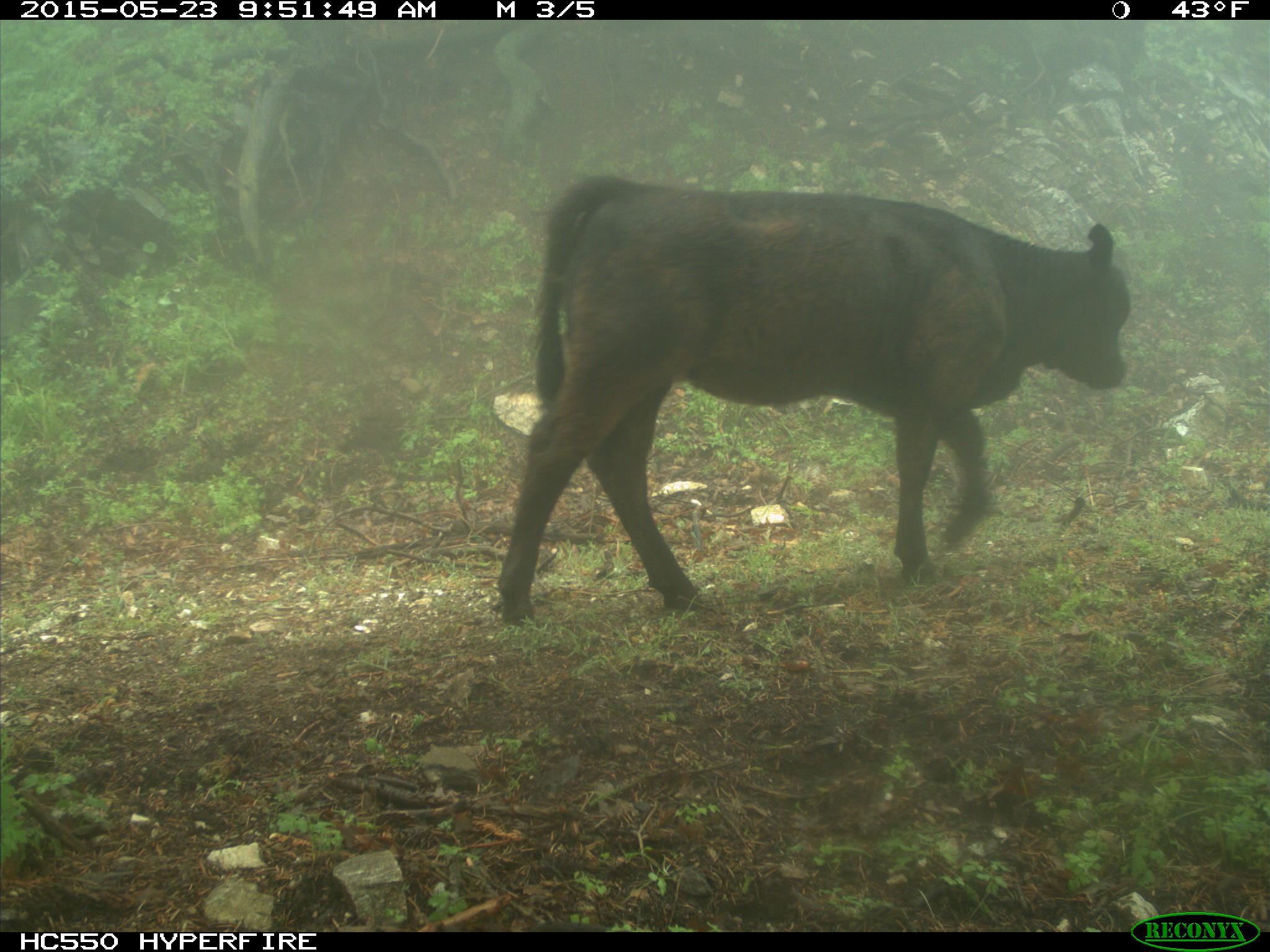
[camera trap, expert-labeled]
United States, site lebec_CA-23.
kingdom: Animalia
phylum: Chordata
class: Mammalia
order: Artiodactyla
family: Bovidae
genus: Bos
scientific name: Bos taurus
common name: domestic cow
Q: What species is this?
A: Bos taurus (domestic cow).